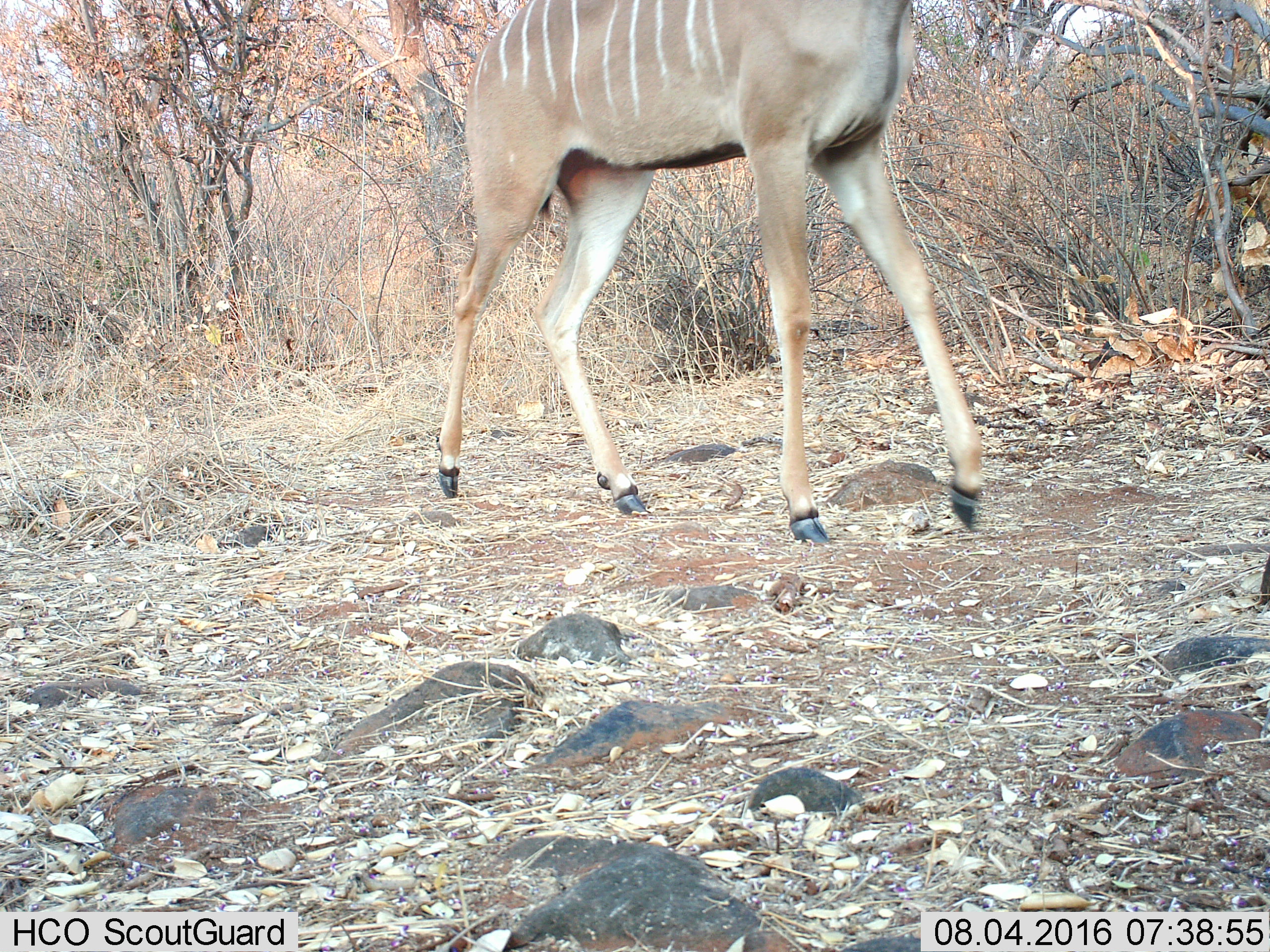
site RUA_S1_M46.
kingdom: Animalia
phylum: Chordata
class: Mammalia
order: Artiodactyla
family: Bovidae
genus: Tragelaphus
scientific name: Tragelaphus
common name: kudu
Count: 1.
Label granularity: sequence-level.